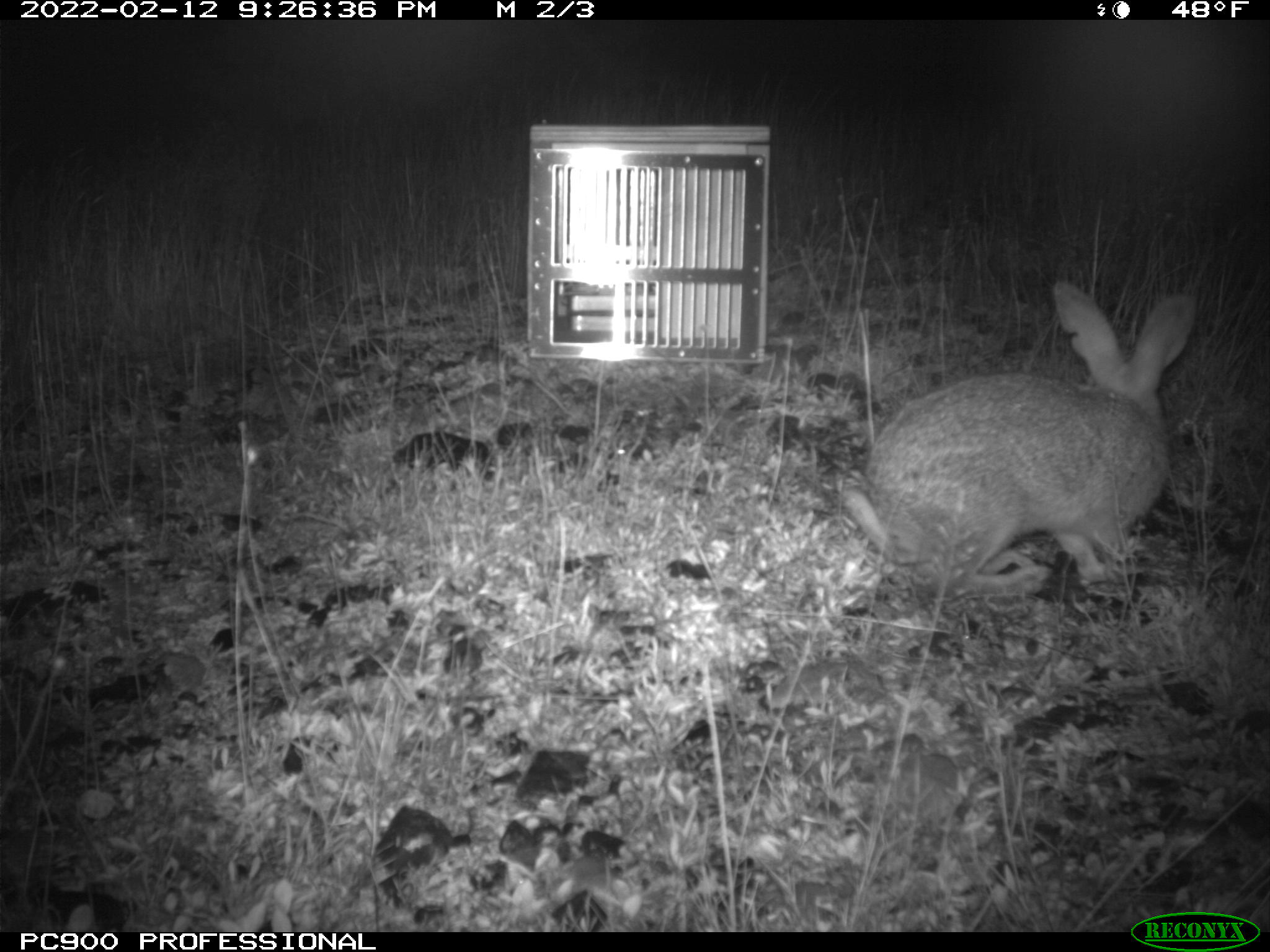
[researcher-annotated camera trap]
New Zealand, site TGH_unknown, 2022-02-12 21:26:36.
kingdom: Animalia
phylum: Chordata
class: Mammalia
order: Lagomorpha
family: Leporidae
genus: Oryctolagus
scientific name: Oryctolagus cuniculus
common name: european rabbit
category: rabbit